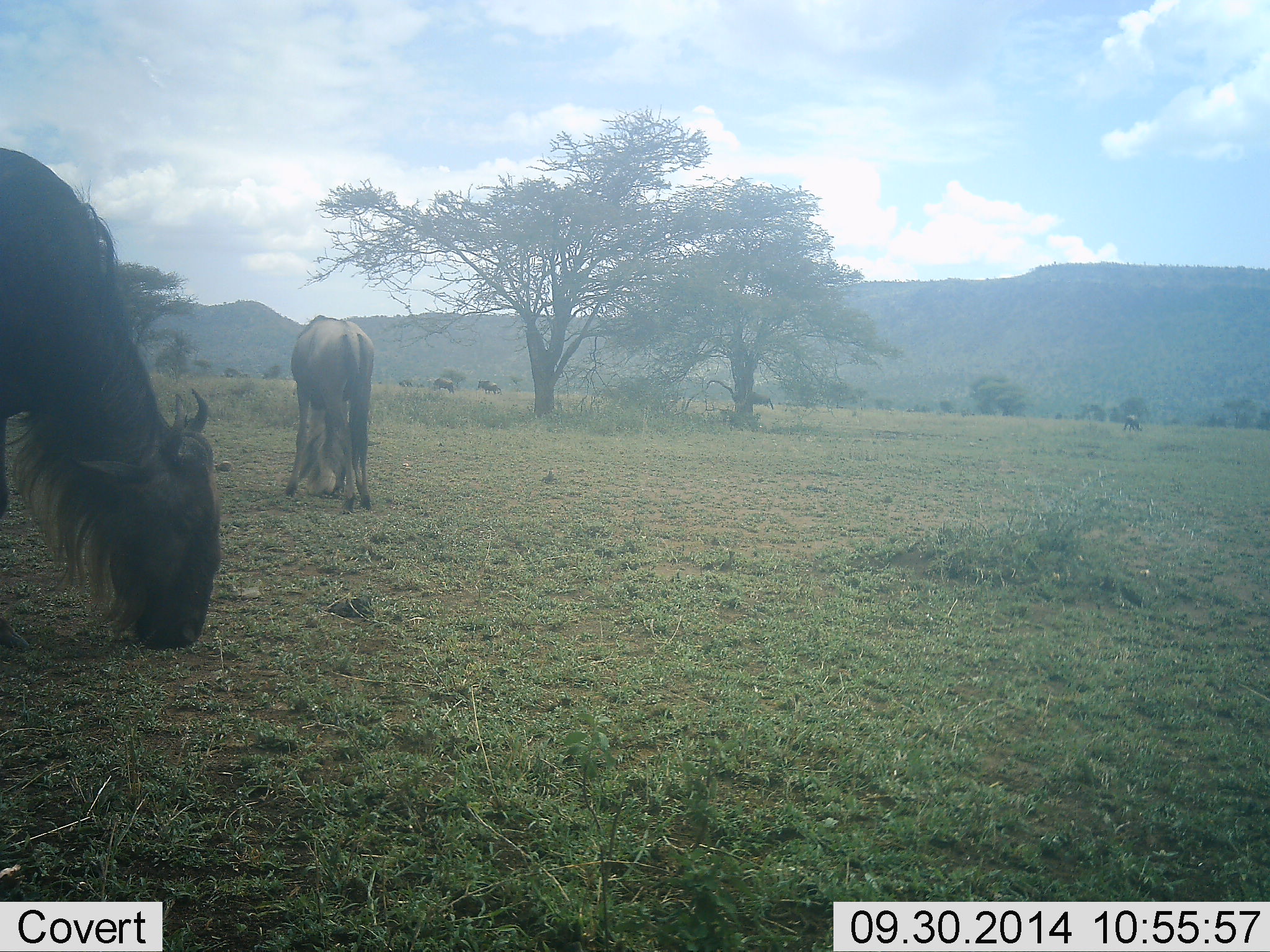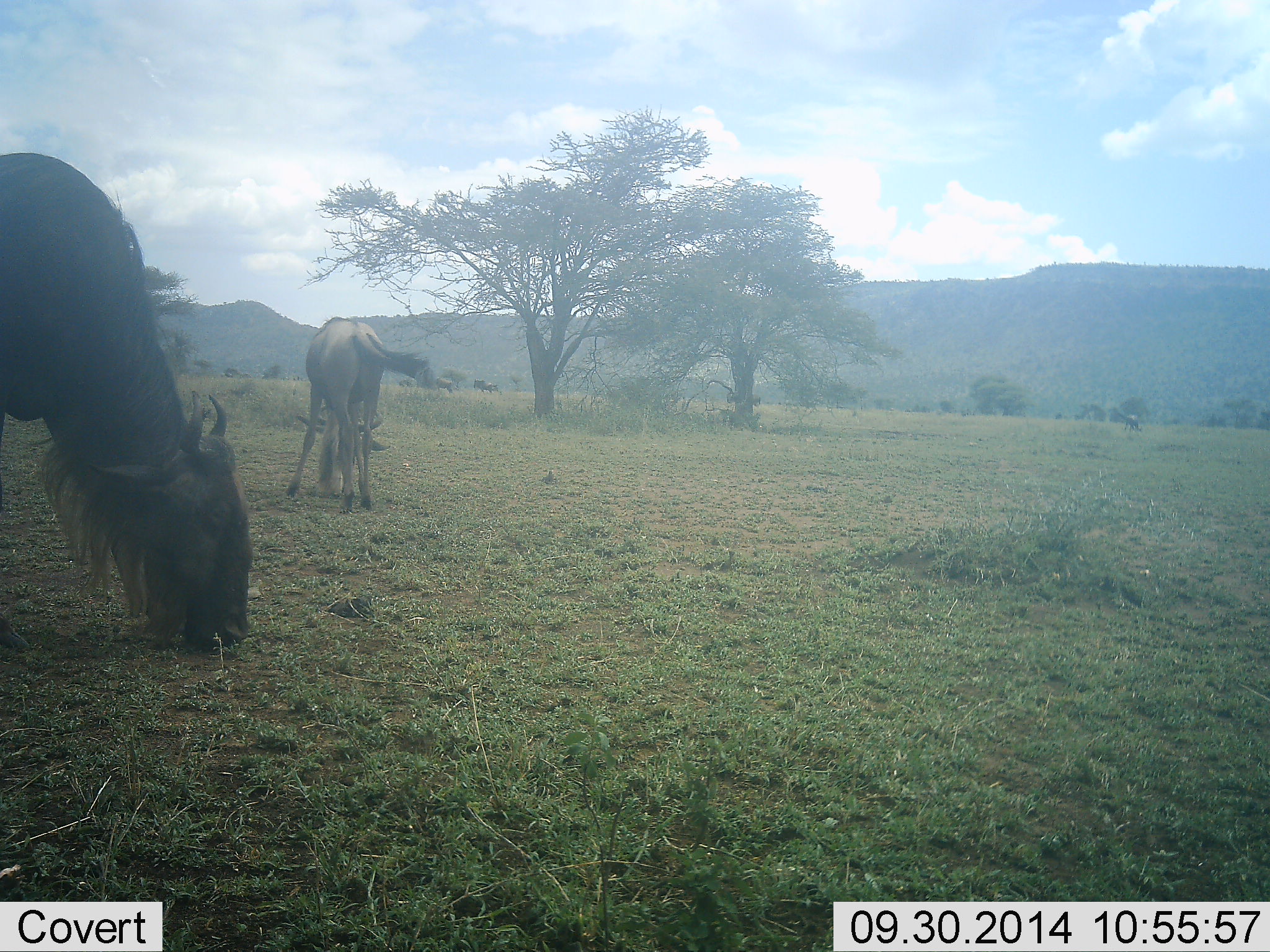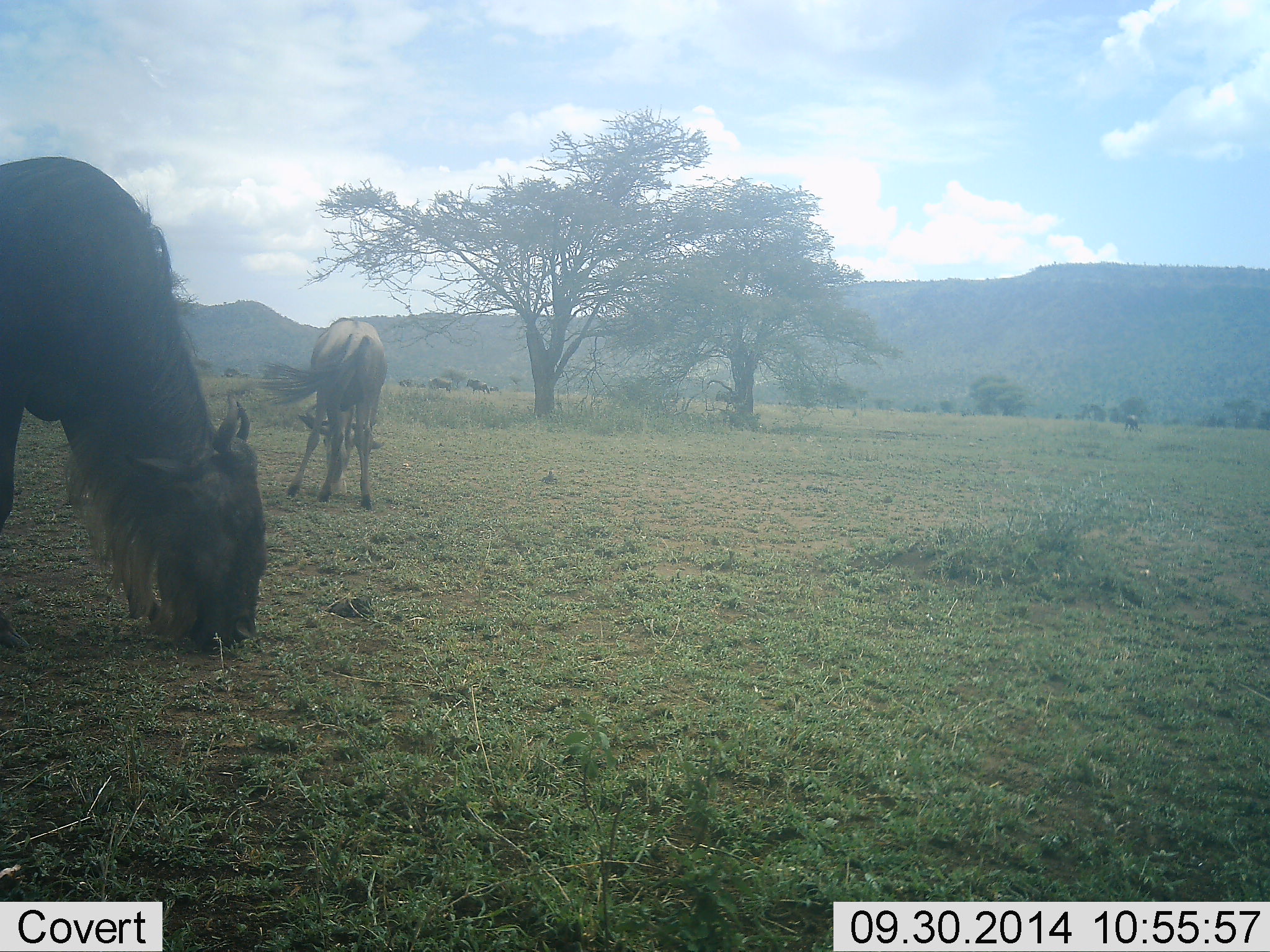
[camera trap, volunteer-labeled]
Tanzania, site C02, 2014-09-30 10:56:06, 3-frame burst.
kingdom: Animalia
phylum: Chordata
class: Mammalia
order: Artiodactyla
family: Bovidae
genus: Connochaetes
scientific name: Connochaetes taurinus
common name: blue wildebeest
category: wildebeest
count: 6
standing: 40%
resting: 0%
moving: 40%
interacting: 0%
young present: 0%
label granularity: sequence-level